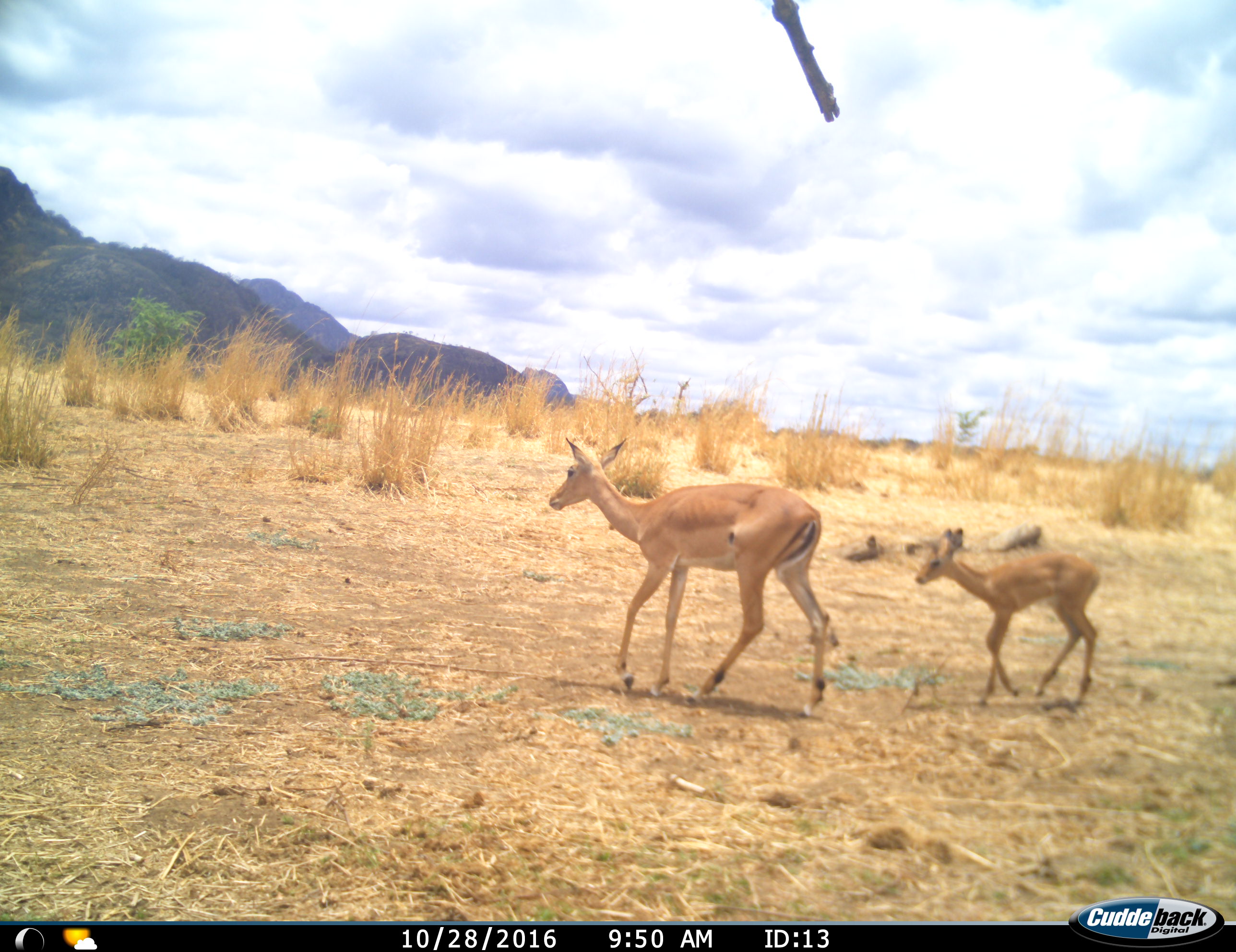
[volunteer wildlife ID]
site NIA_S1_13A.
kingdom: Animalia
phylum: Chordata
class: Mammalia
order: Artiodactyla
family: Bovidae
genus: Aepyceros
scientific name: Aepyceros melampus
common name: impala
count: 2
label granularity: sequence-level